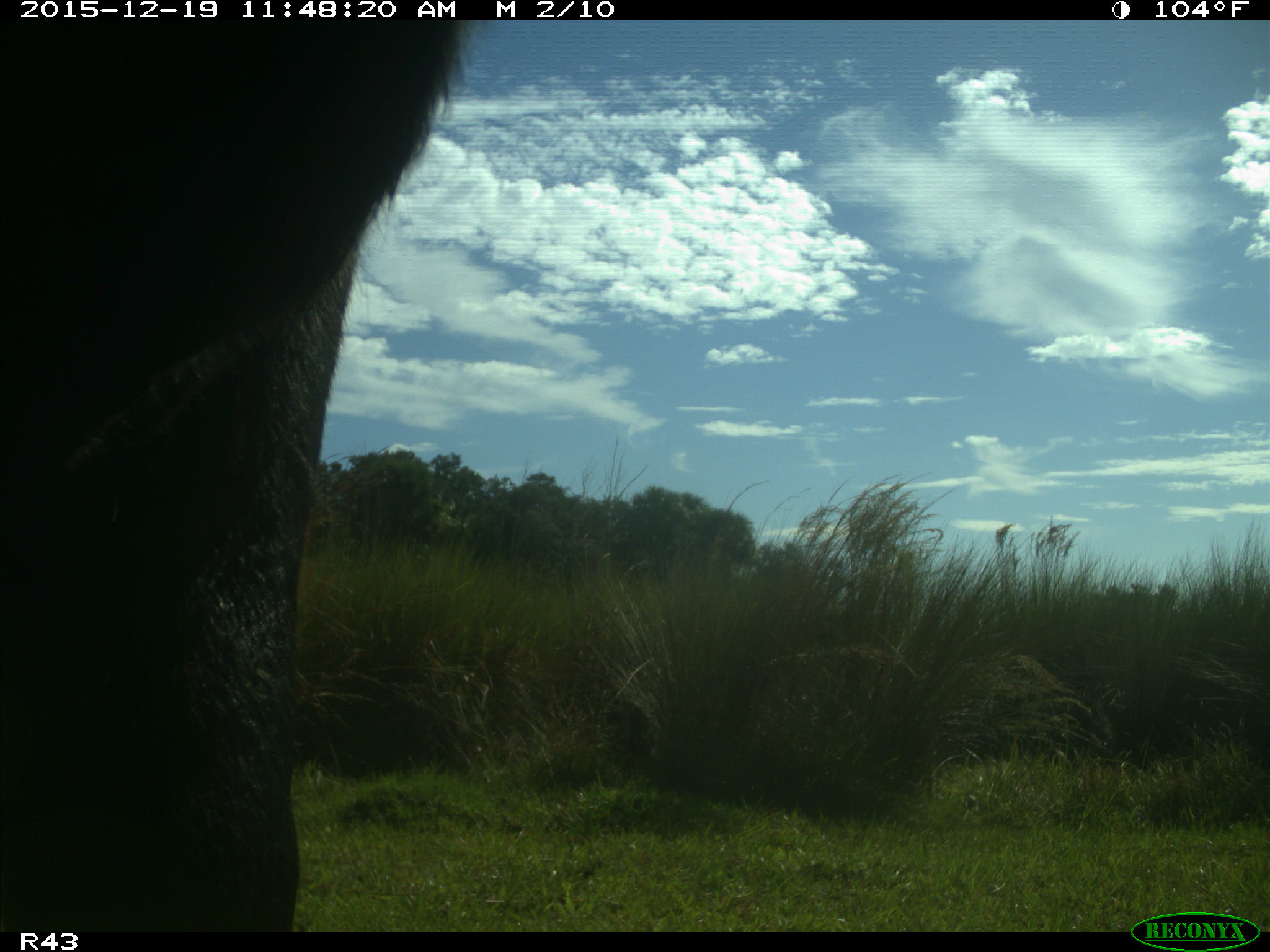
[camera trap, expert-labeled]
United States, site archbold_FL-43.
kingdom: Animalia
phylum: Chordata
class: Mammalia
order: Artiodactyla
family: Bovidae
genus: Bos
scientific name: Bos taurus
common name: domestic cow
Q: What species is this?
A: Bos taurus (domestic cow).